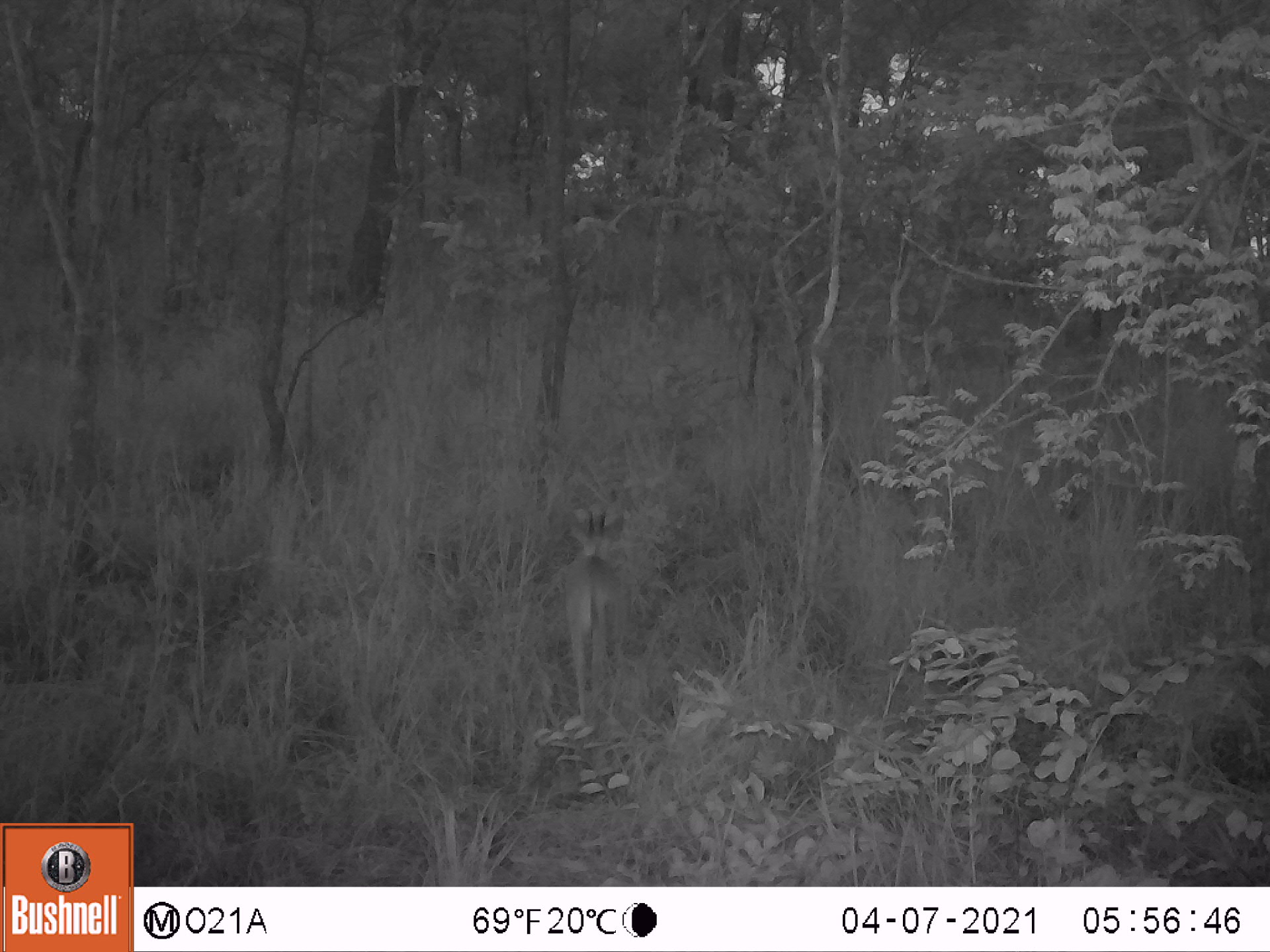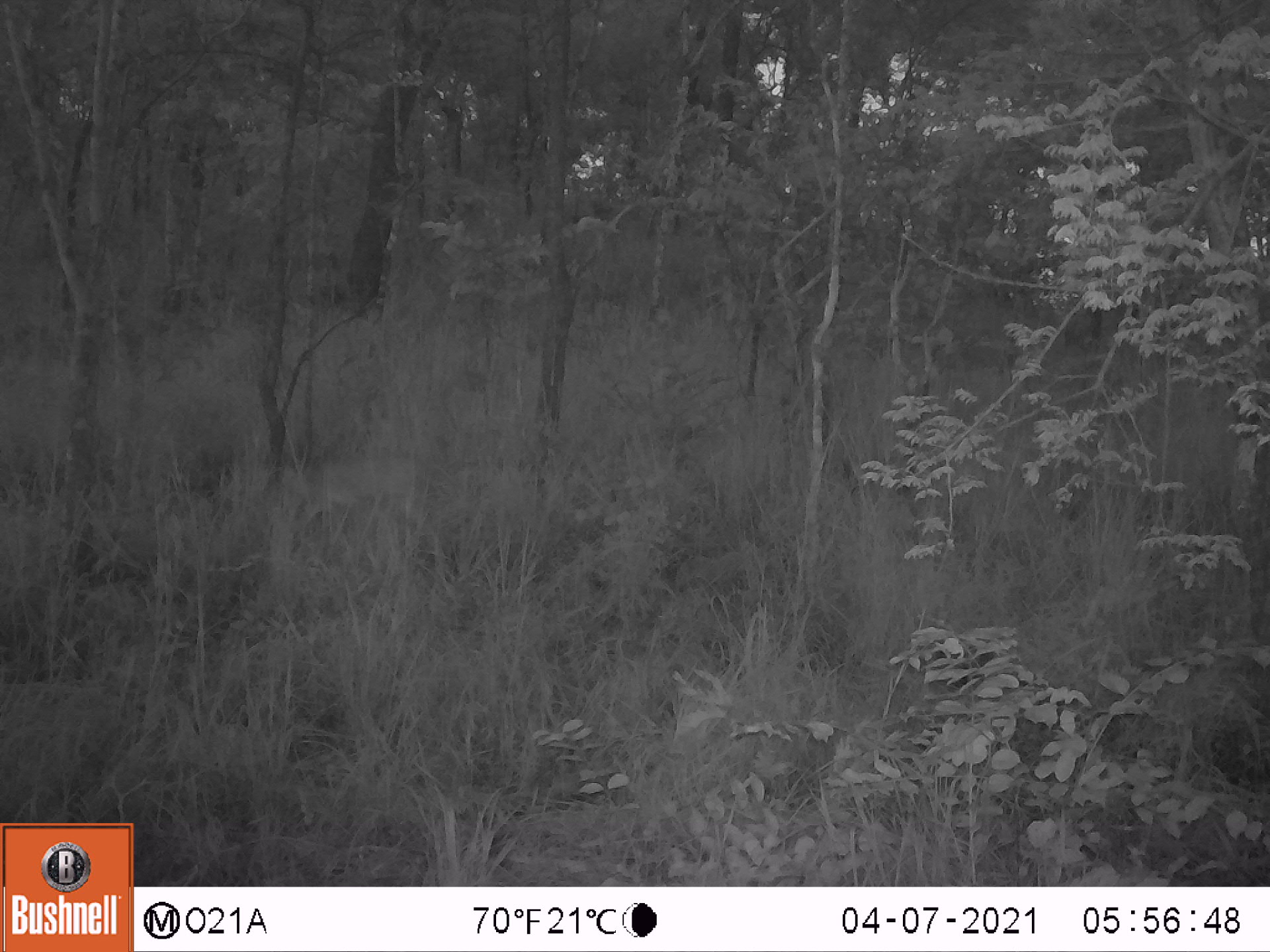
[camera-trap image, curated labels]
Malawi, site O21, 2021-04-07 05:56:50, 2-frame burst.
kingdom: Animalia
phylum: Chordata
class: Mammalia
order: Artiodactyla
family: Bovidae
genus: Sylvicapra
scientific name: Sylvicapra grimmia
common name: common duiker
Common duiker (Sylvicapra grimmia), count 1.